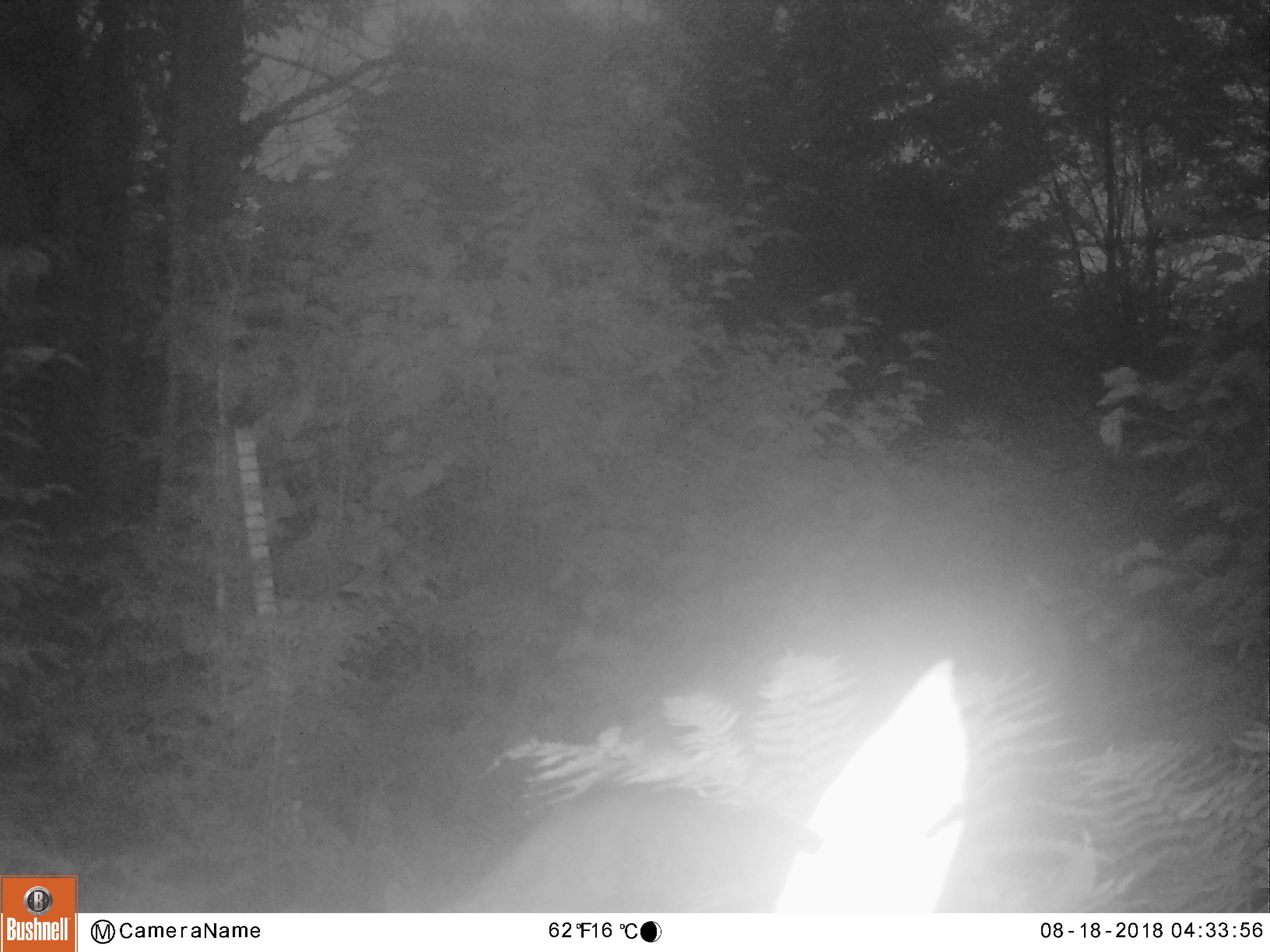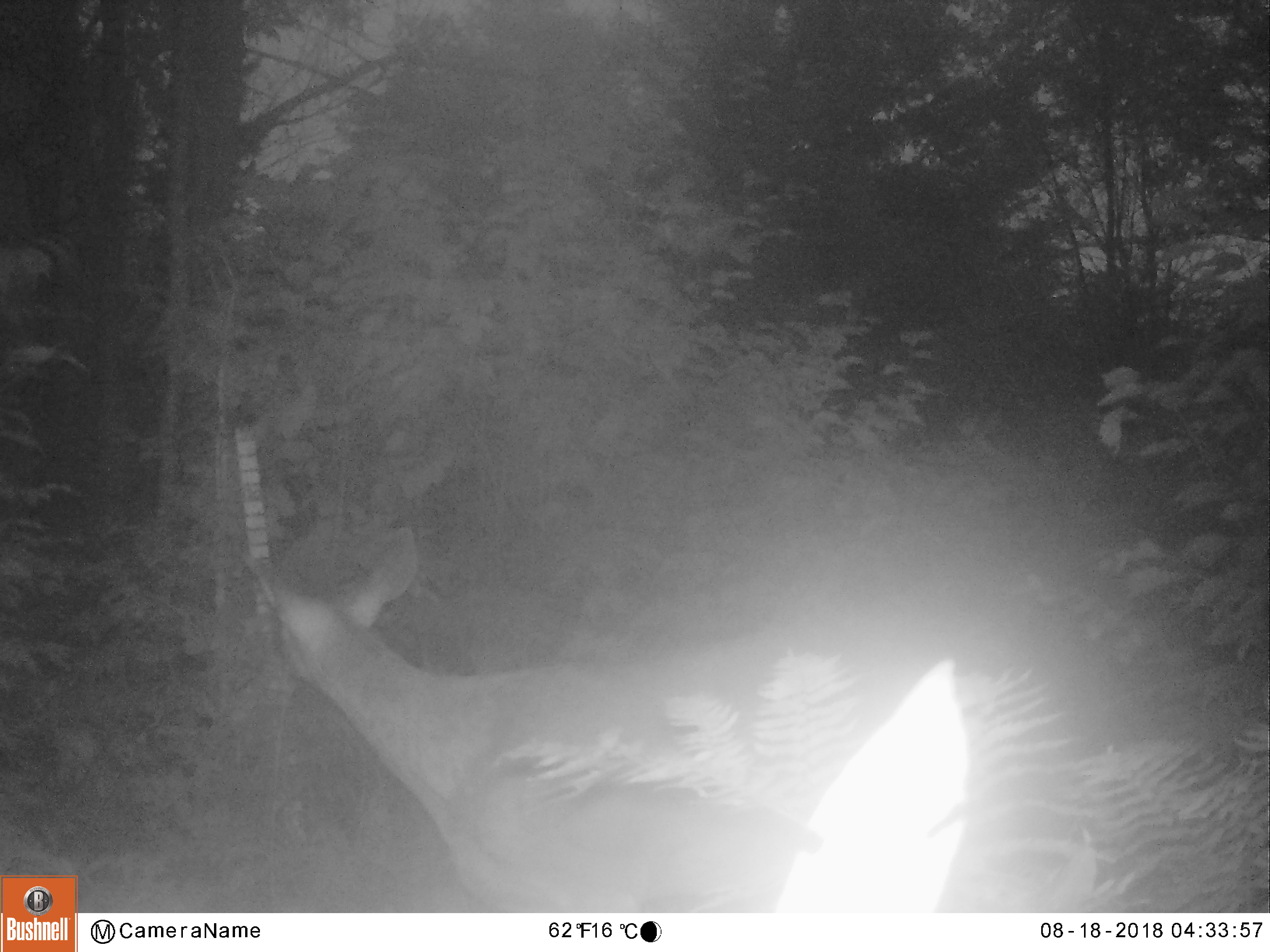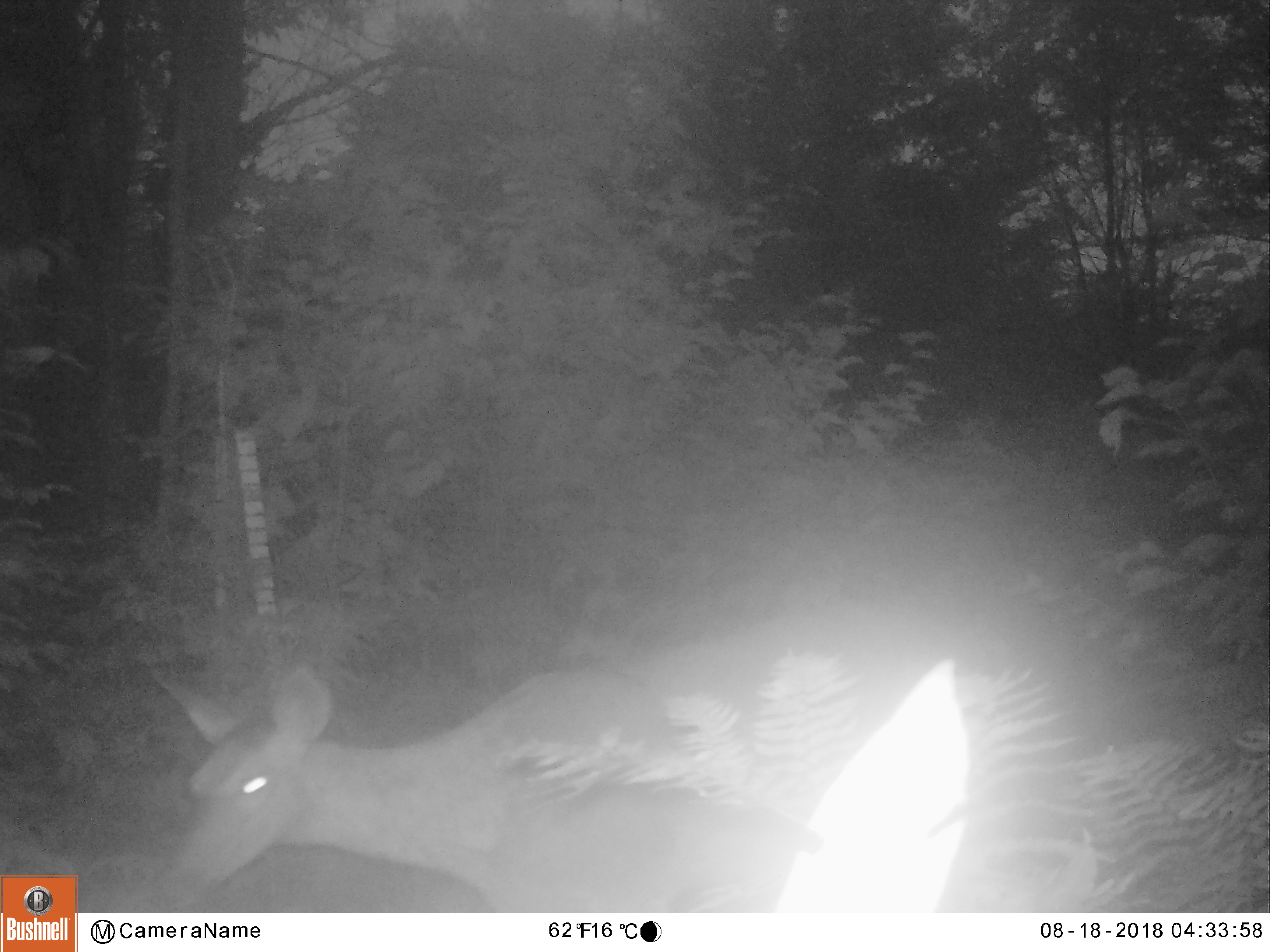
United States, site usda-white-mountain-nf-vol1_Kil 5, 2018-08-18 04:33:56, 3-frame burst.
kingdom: Animalia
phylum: Chordata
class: Mammalia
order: Artiodactyla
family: Cervidae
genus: Odocoileus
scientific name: Odocoileus virginianus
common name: white-tailed deer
White-tailed deer (Odocoileus virginianus).